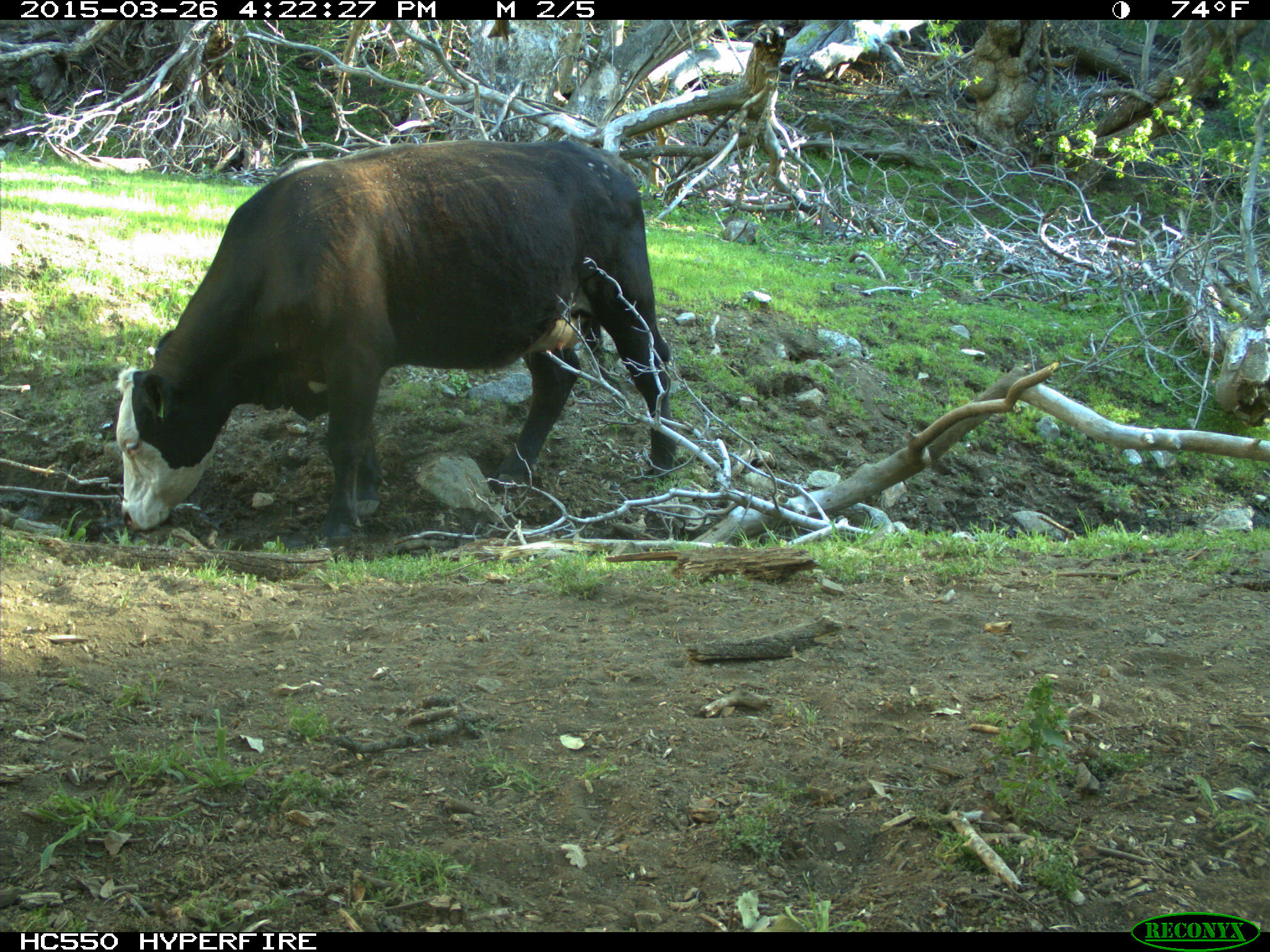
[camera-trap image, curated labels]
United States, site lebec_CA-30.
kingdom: Animalia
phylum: Chordata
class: Mammalia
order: Artiodactyla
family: Bovidae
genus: Bos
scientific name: Bos taurus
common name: domestic cow